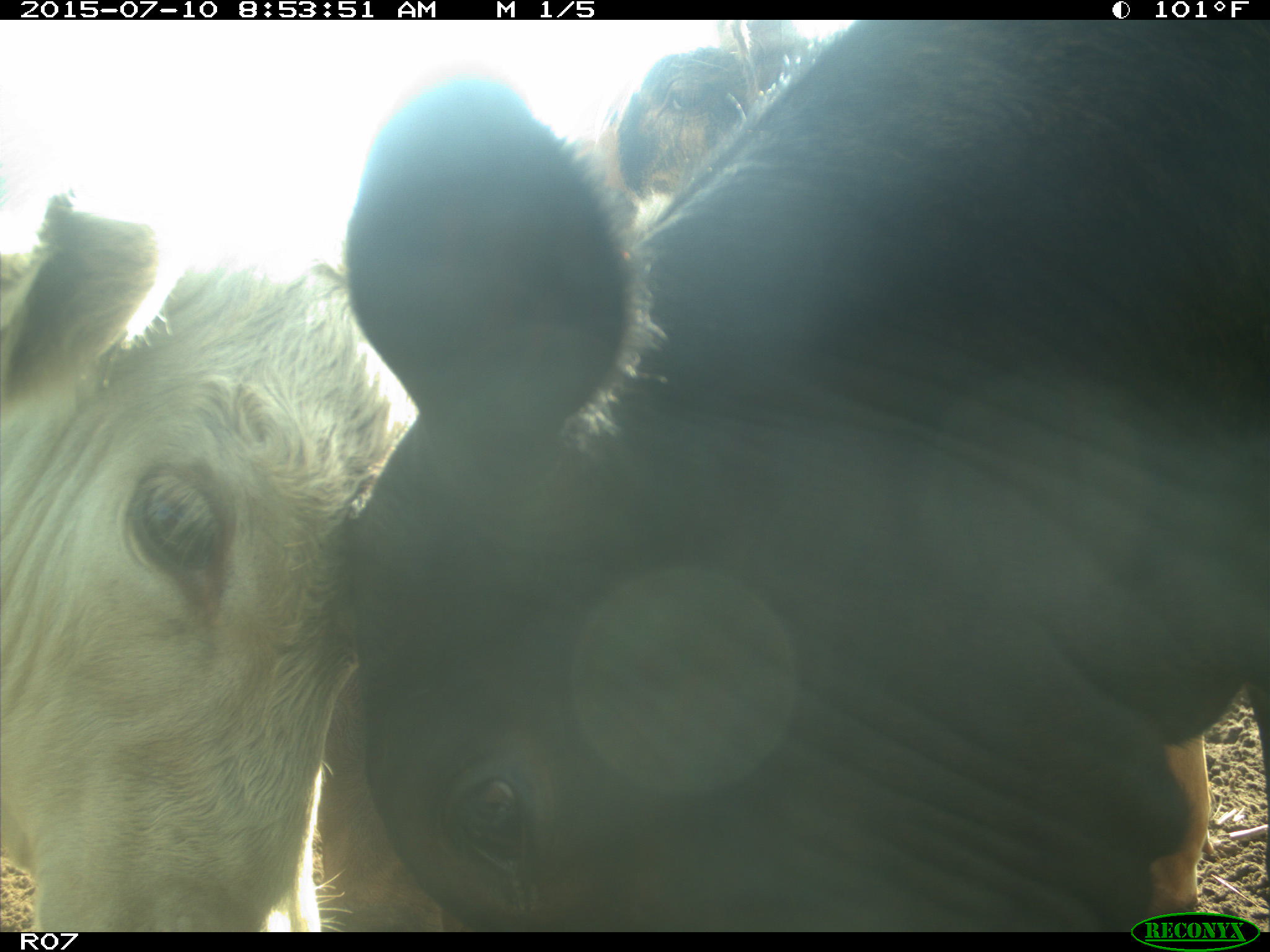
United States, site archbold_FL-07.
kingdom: Animalia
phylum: Chordata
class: Mammalia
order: Artiodactyla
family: Bovidae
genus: Bos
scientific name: Bos taurus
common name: domestic cow